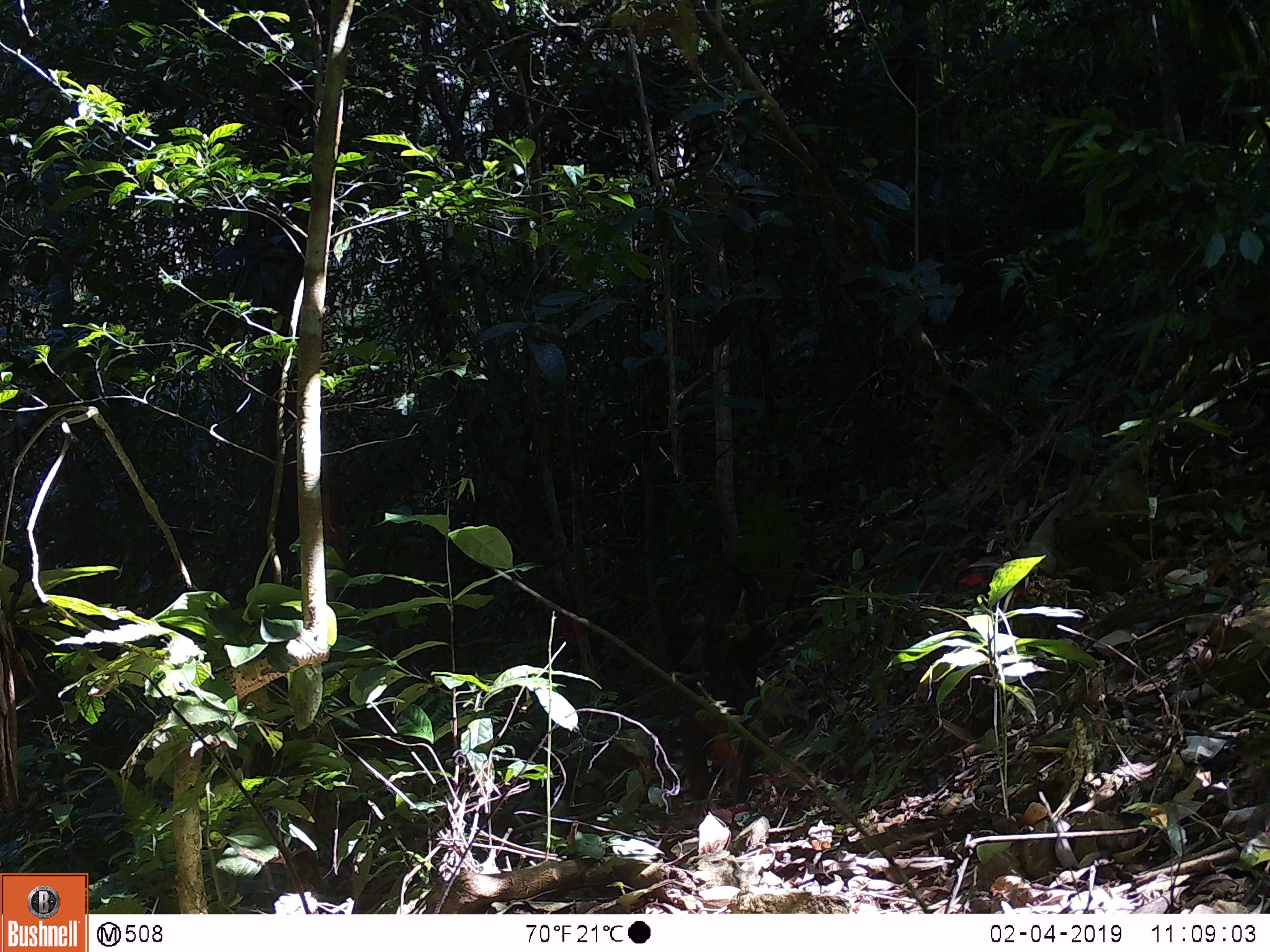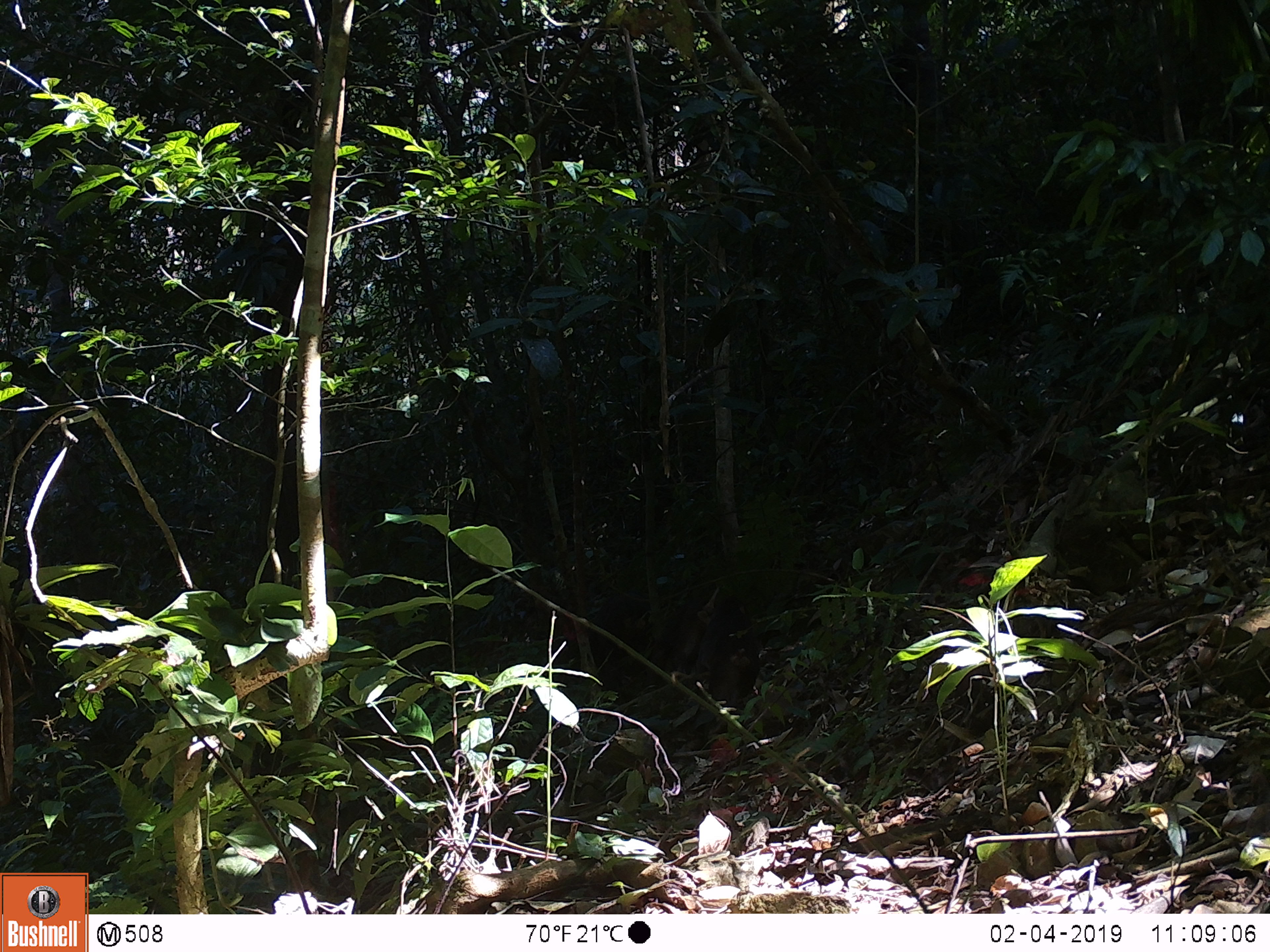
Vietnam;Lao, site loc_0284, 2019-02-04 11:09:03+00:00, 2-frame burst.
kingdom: Animalia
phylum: Chordata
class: Mammalia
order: Primates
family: Cercopithecidae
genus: Macaca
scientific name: Macaca arctoides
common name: stump-tailed macaque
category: stump tailed macaque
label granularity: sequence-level